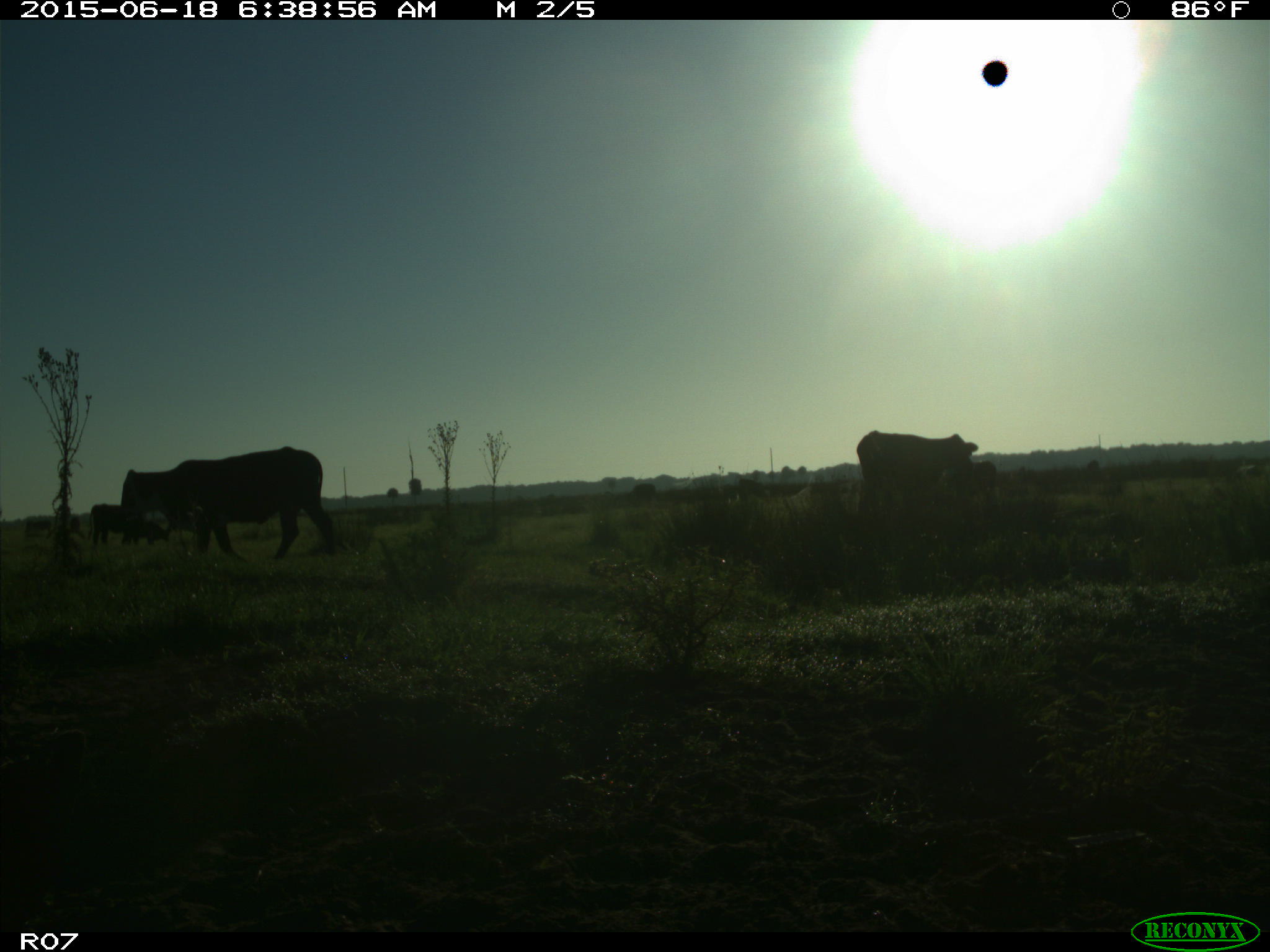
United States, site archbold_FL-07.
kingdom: Animalia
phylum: Chordata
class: Mammalia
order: Artiodactyla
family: Bovidae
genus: Bos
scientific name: Bos taurus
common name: domestic cow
Bos taurus (domestic cow).